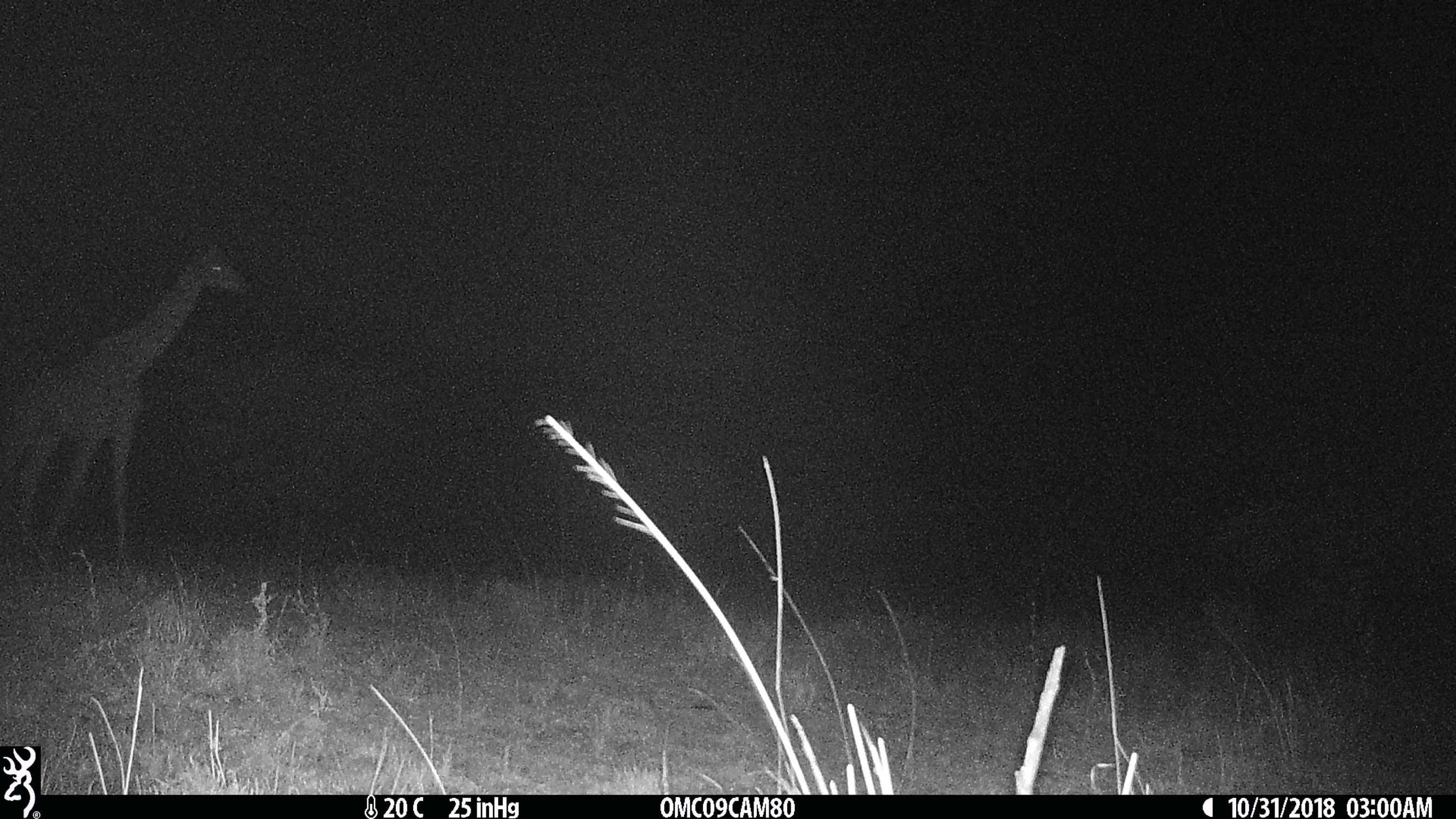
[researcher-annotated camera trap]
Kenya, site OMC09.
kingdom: Animalia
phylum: Chordata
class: Mammalia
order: Artiodactyla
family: Giraffidae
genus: Giraffa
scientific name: Giraffa camelopardalis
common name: northern giraffe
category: giraffe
Giraffe (northern giraffe) (Giraffa camelopardalis).